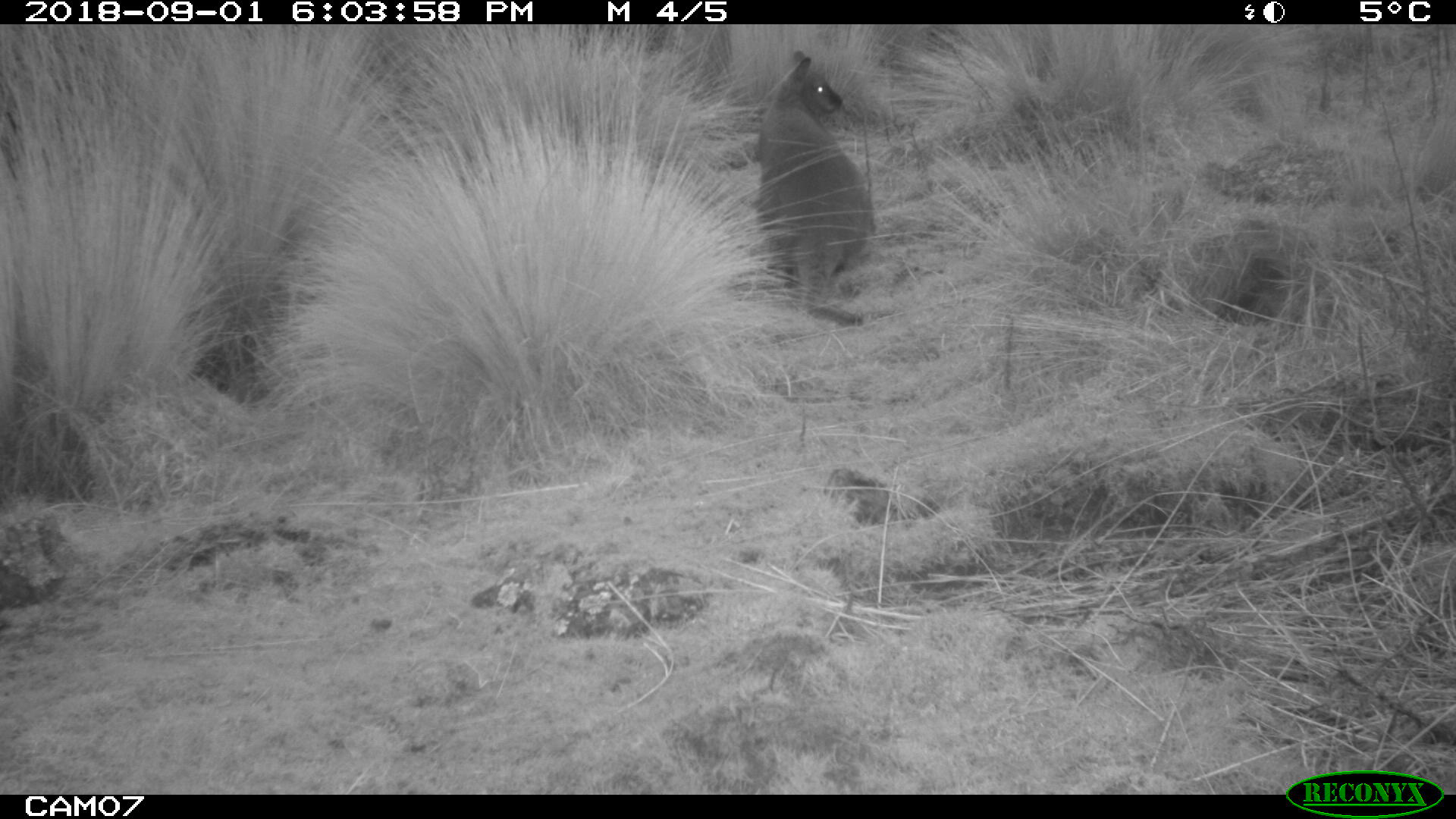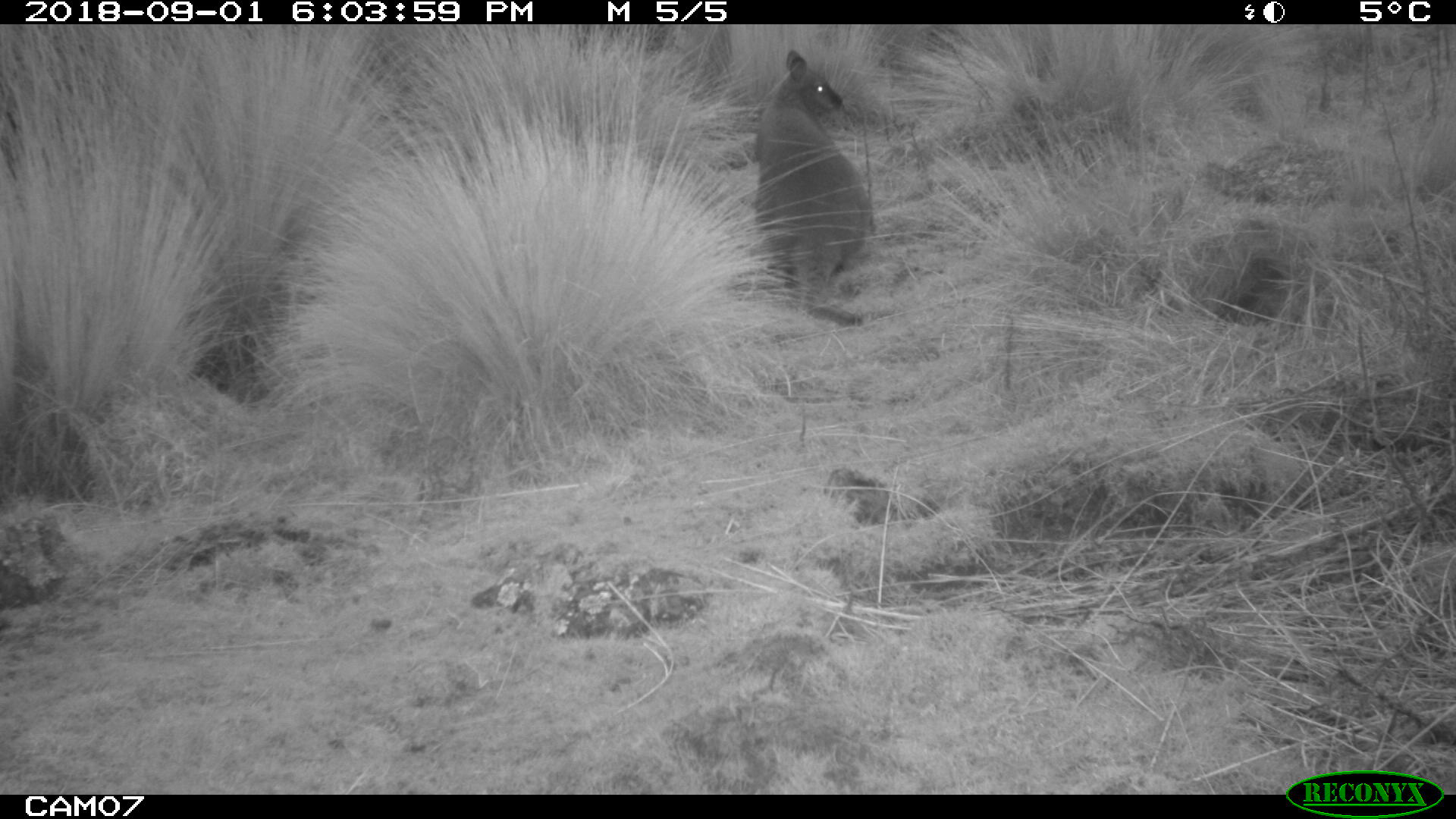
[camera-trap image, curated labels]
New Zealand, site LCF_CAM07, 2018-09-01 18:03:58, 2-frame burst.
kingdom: Animalia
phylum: Chordata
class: Mammalia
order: Diprotodontia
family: Macropodidae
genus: Notamacropus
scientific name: Notamacropus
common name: wallaby